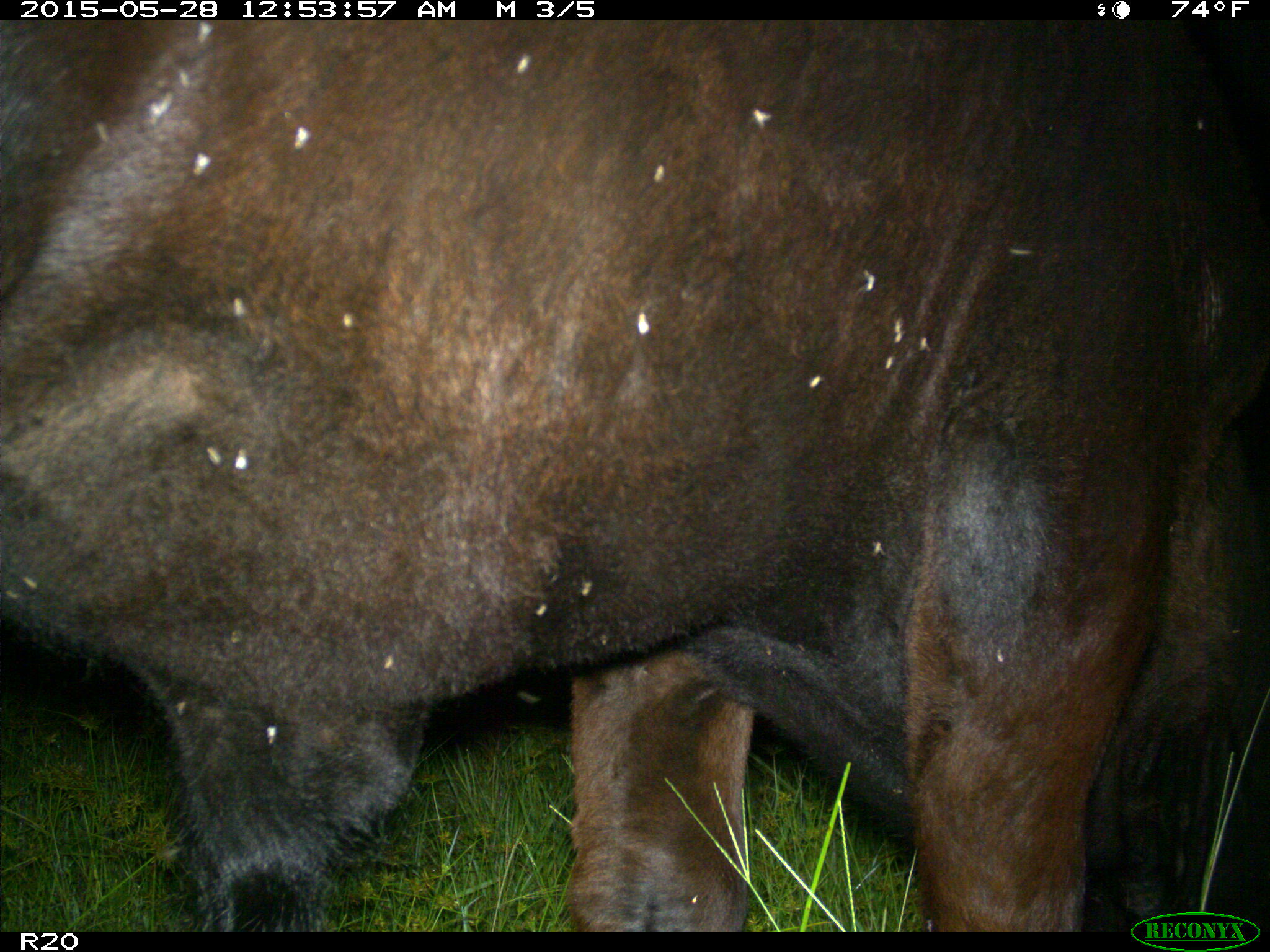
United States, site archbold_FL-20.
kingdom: Animalia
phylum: Chordata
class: Mammalia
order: Artiodactyla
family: Bovidae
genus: Bos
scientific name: Bos taurus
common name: domestic cow